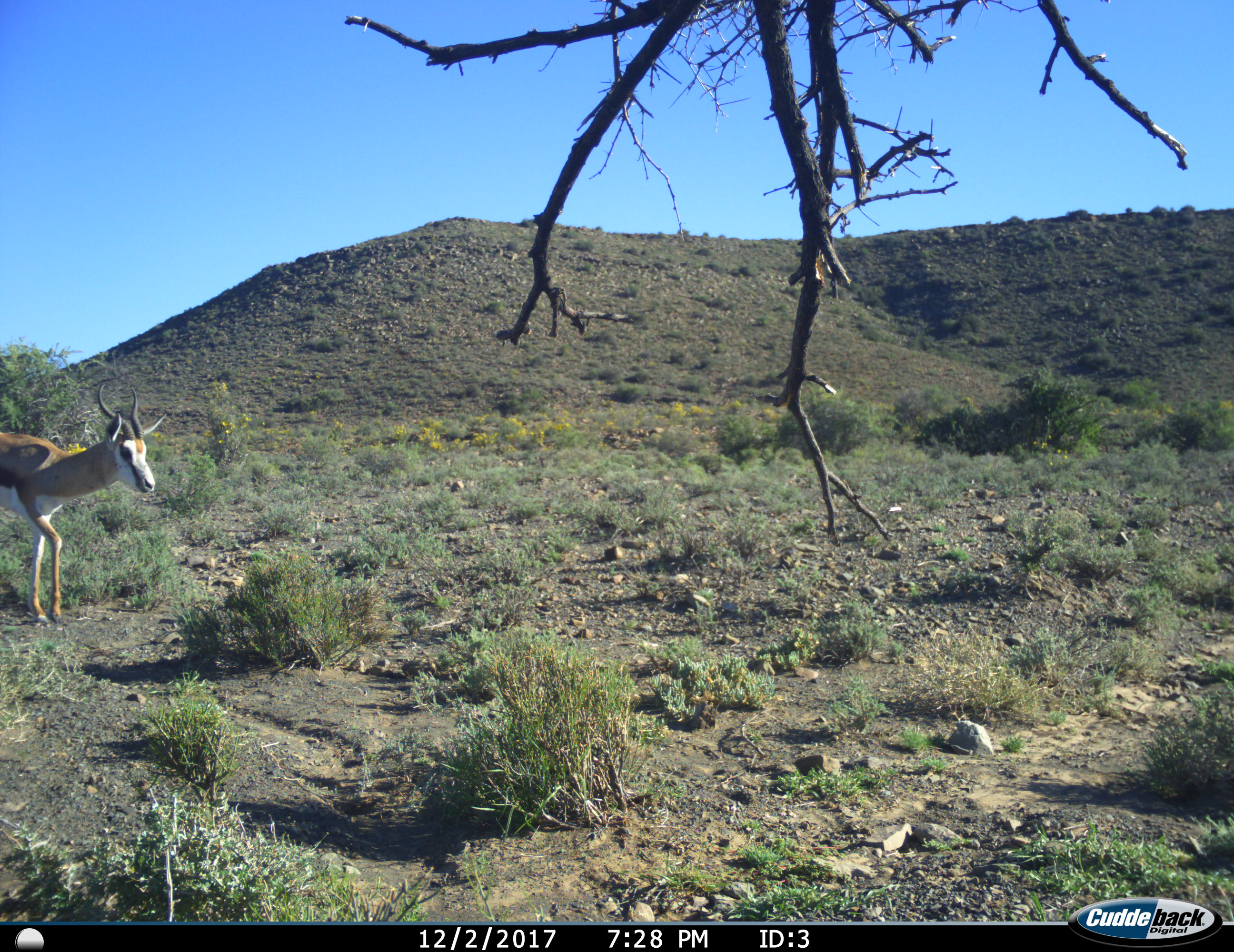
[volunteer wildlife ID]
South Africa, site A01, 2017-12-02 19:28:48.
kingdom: Animalia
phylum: Chordata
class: Mammalia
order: Artiodactyla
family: Bovidae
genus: Antidorcas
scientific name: Antidorcas marsupialis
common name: springbok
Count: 1.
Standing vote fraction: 10%.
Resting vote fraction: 0%.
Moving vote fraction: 90%.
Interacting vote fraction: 0%.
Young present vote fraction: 0%.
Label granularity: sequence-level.